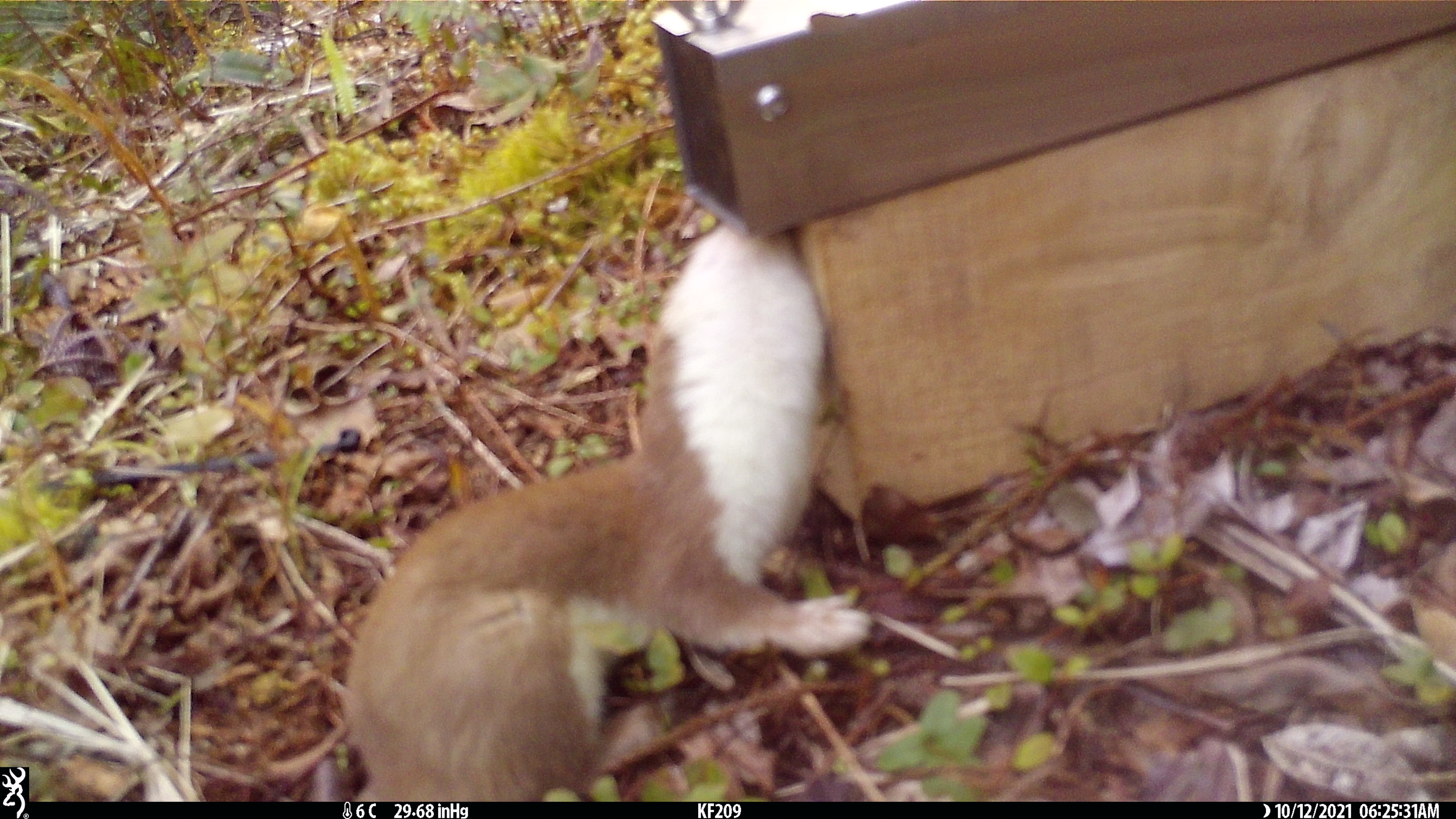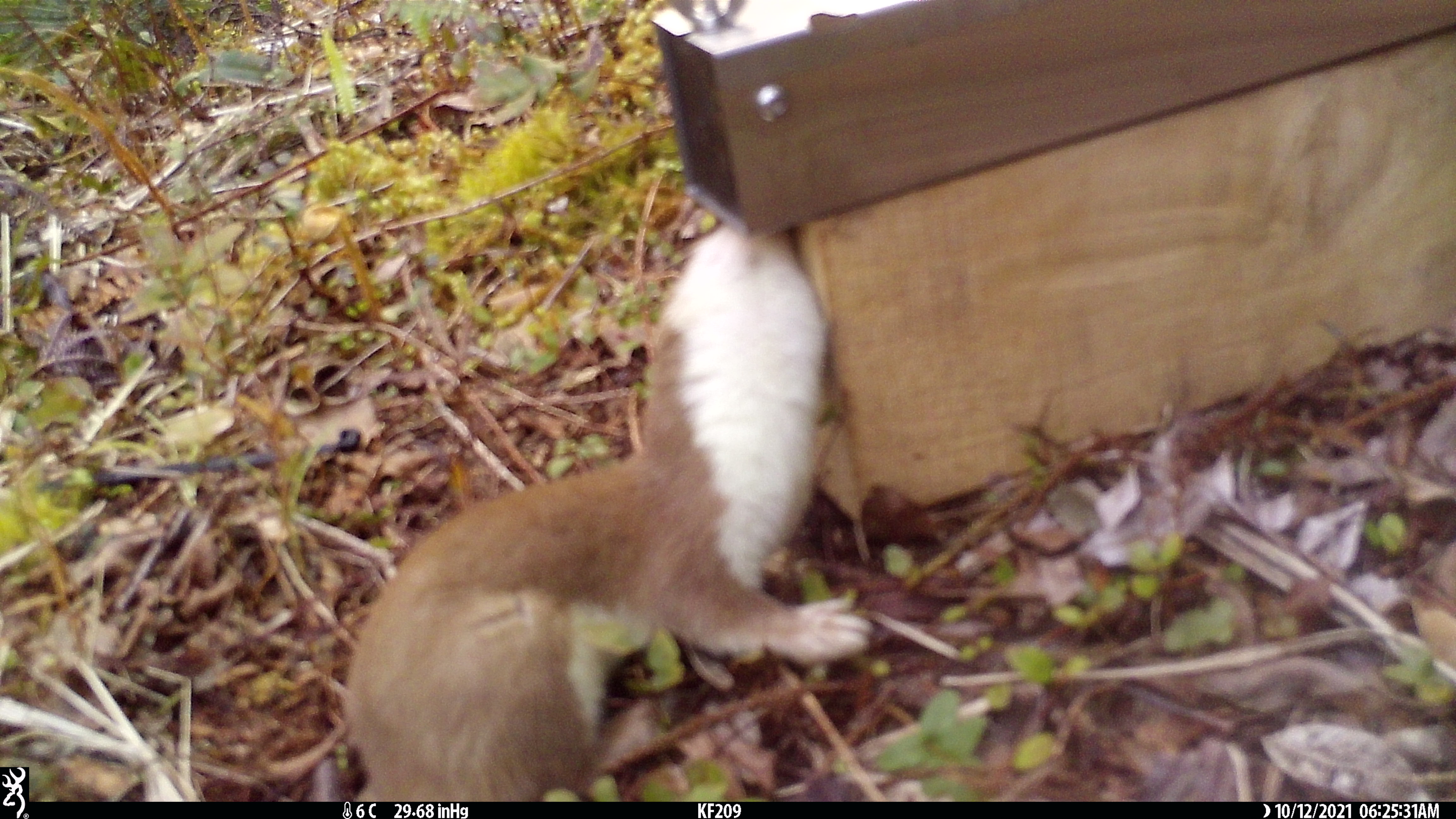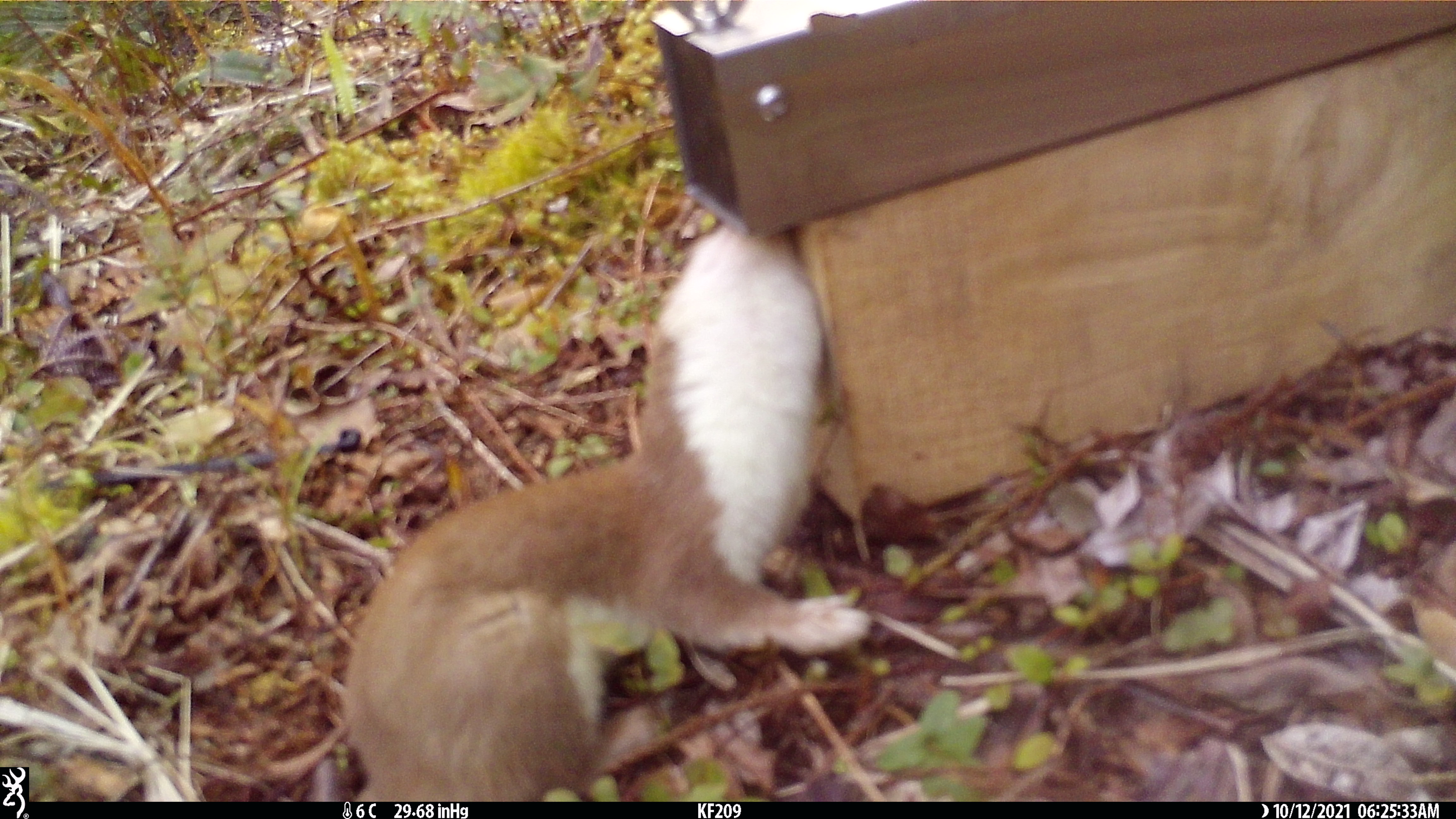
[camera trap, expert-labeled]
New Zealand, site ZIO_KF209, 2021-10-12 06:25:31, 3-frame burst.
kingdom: Animalia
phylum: Chordata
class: Mammalia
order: Carnivora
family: Mustelidae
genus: Mustela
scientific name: Mustela erminea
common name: stoat